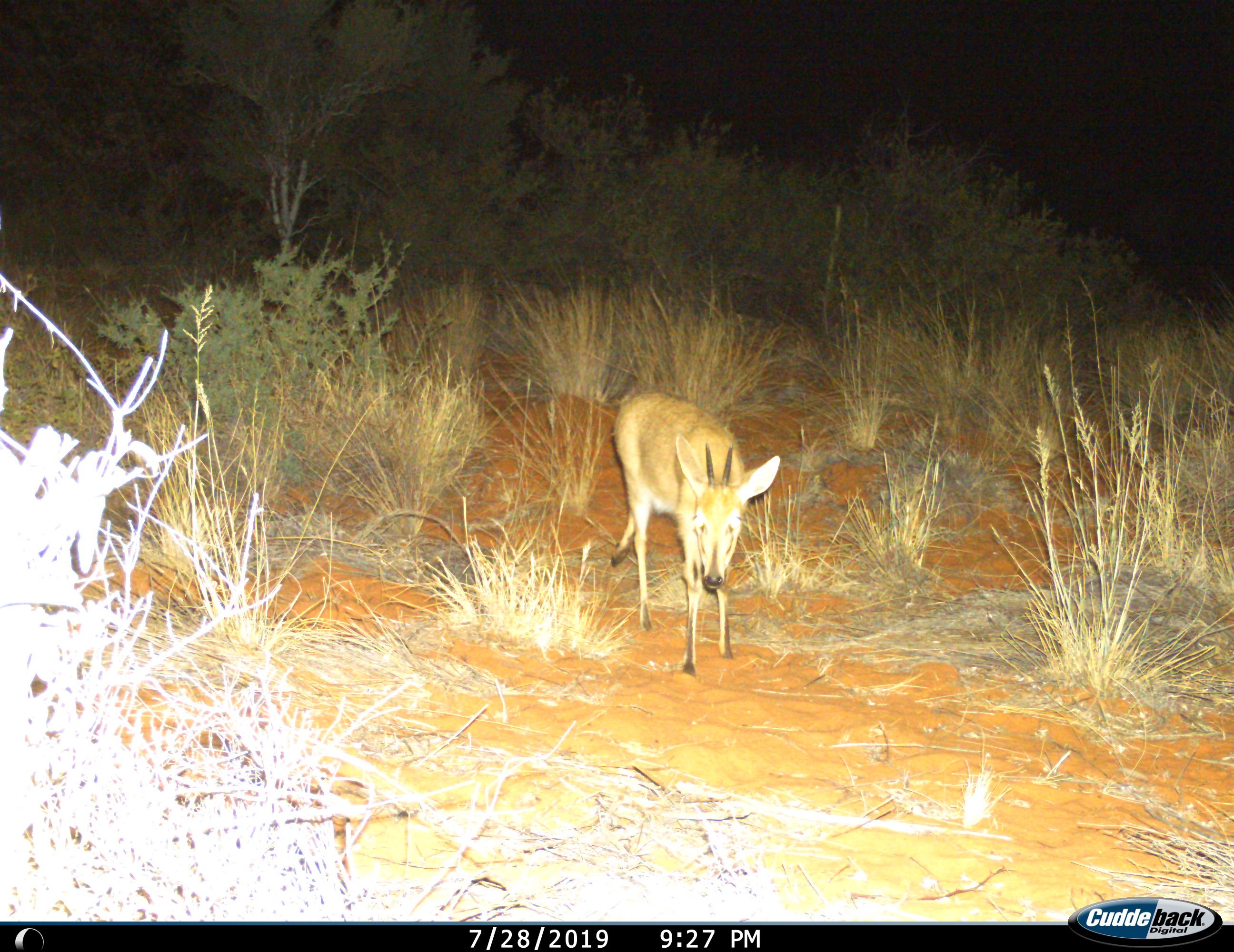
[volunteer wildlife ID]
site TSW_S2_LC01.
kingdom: Animalia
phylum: Chordata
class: Mammalia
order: Artiodactyla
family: Bovidae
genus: Sylvicapra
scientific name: Sylvicapra grimmia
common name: common duiker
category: duikercommongrey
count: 1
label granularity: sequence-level